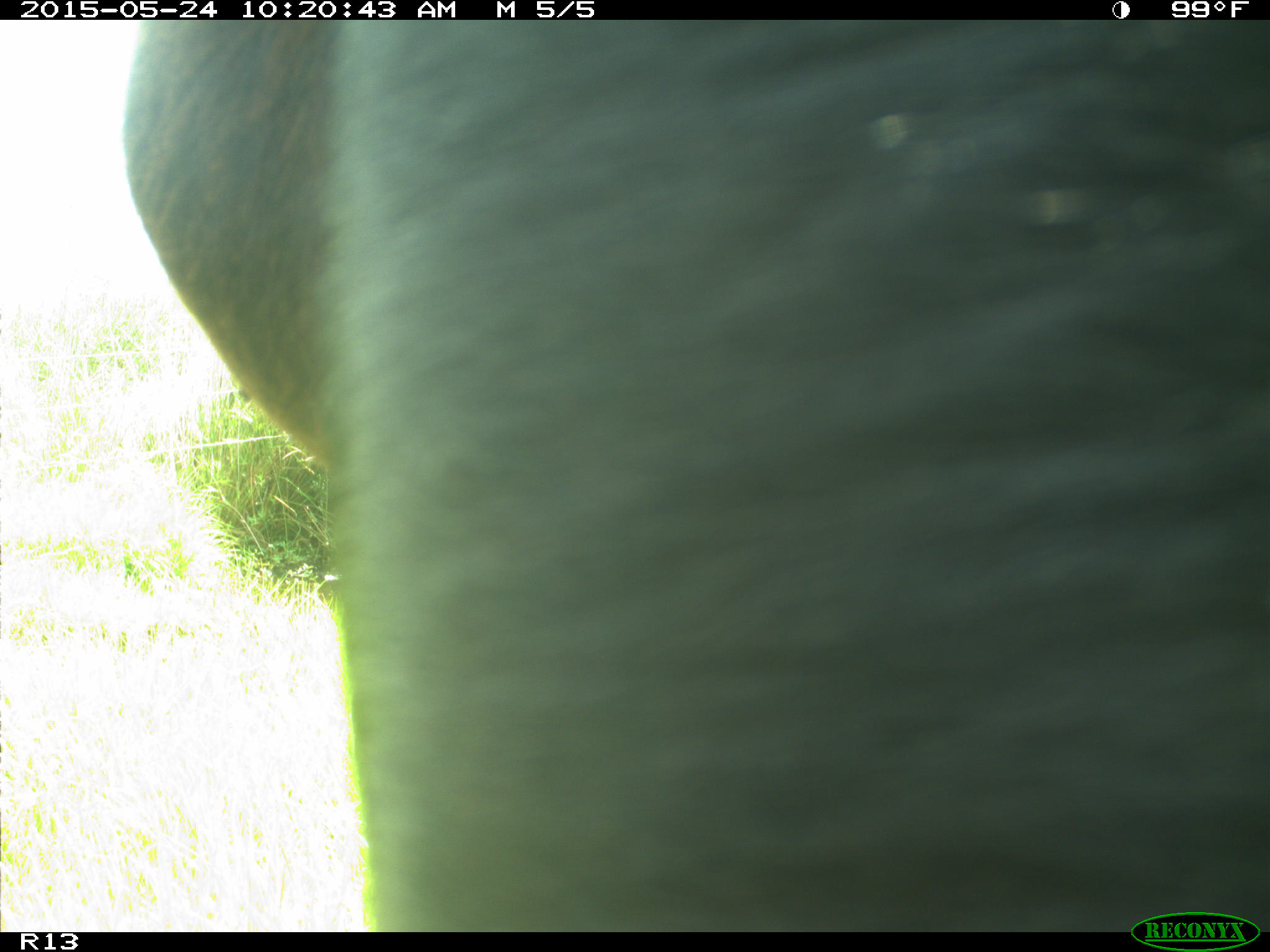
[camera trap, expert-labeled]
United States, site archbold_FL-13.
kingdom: Animalia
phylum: Chordata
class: Mammalia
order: Artiodactyla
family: Bovidae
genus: Bos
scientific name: Bos taurus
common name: domestic cow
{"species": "Bos taurus (domestic cow)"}